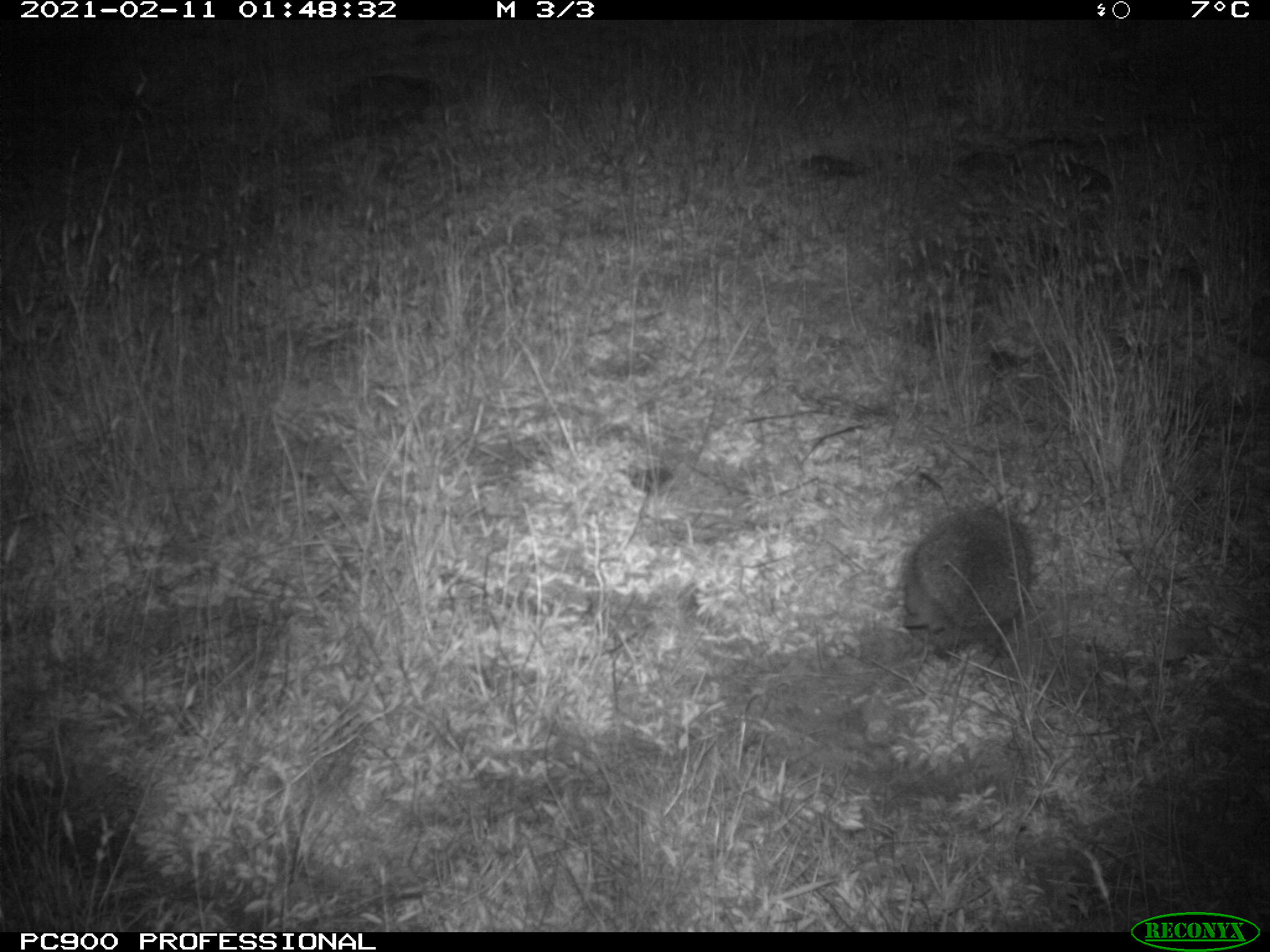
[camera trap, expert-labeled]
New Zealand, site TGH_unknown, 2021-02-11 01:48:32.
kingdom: Animalia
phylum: Chordata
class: Mammalia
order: Eulipotyphla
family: Erinaceidae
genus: Erinaceus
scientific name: Erinaceus europaeus europaeus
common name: european hedgehog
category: hedgehog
Hedgehog (european hedgehog) (Erinaceus europaeus europaeus).